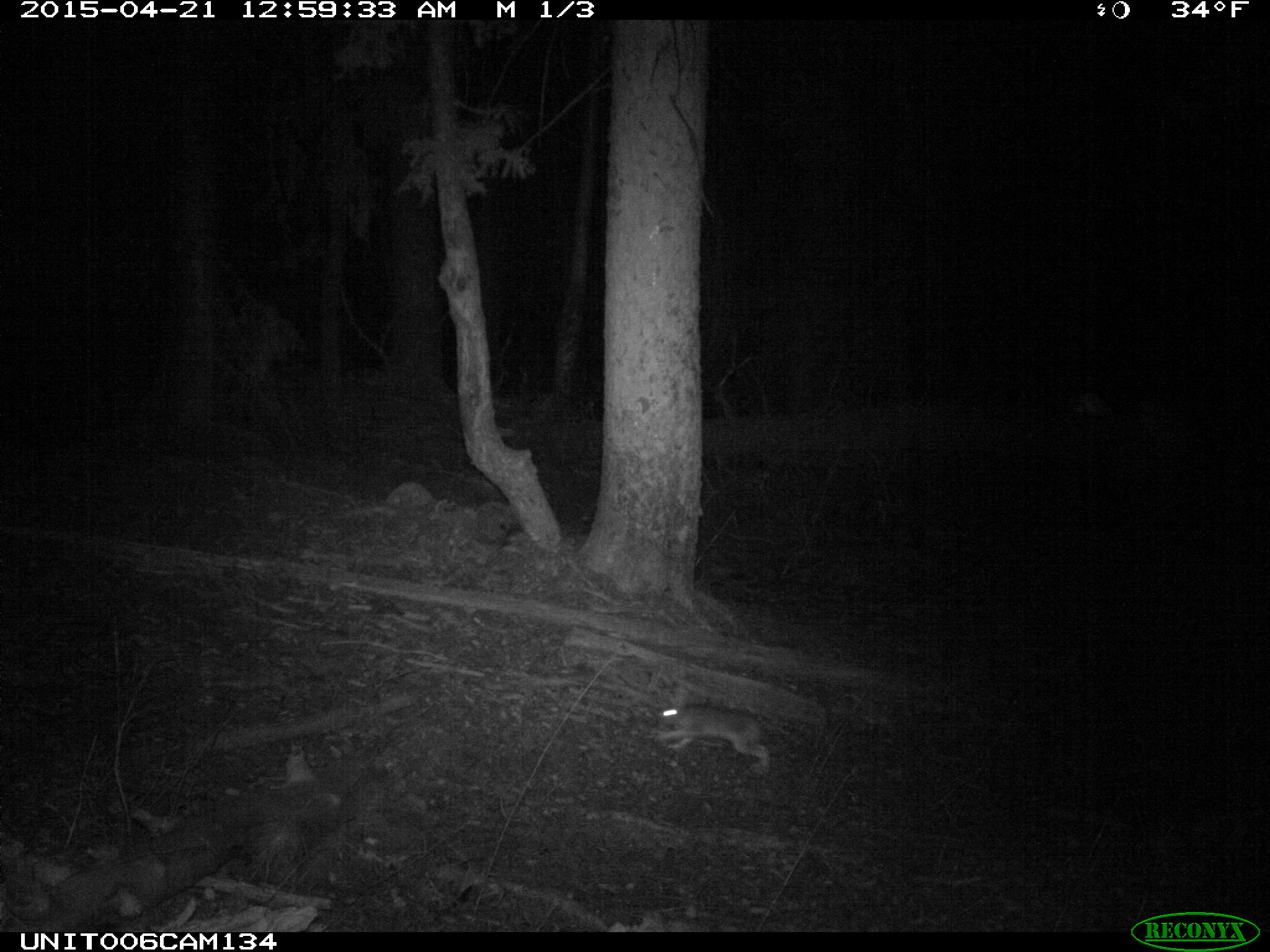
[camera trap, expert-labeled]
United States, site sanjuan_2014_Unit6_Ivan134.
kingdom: Animalia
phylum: Chordata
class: Mammalia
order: Lagomorpha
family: Leporidae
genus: Lepus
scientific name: Lepus americanus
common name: snowshoe hare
Lepus americanus (snowshoe hare).